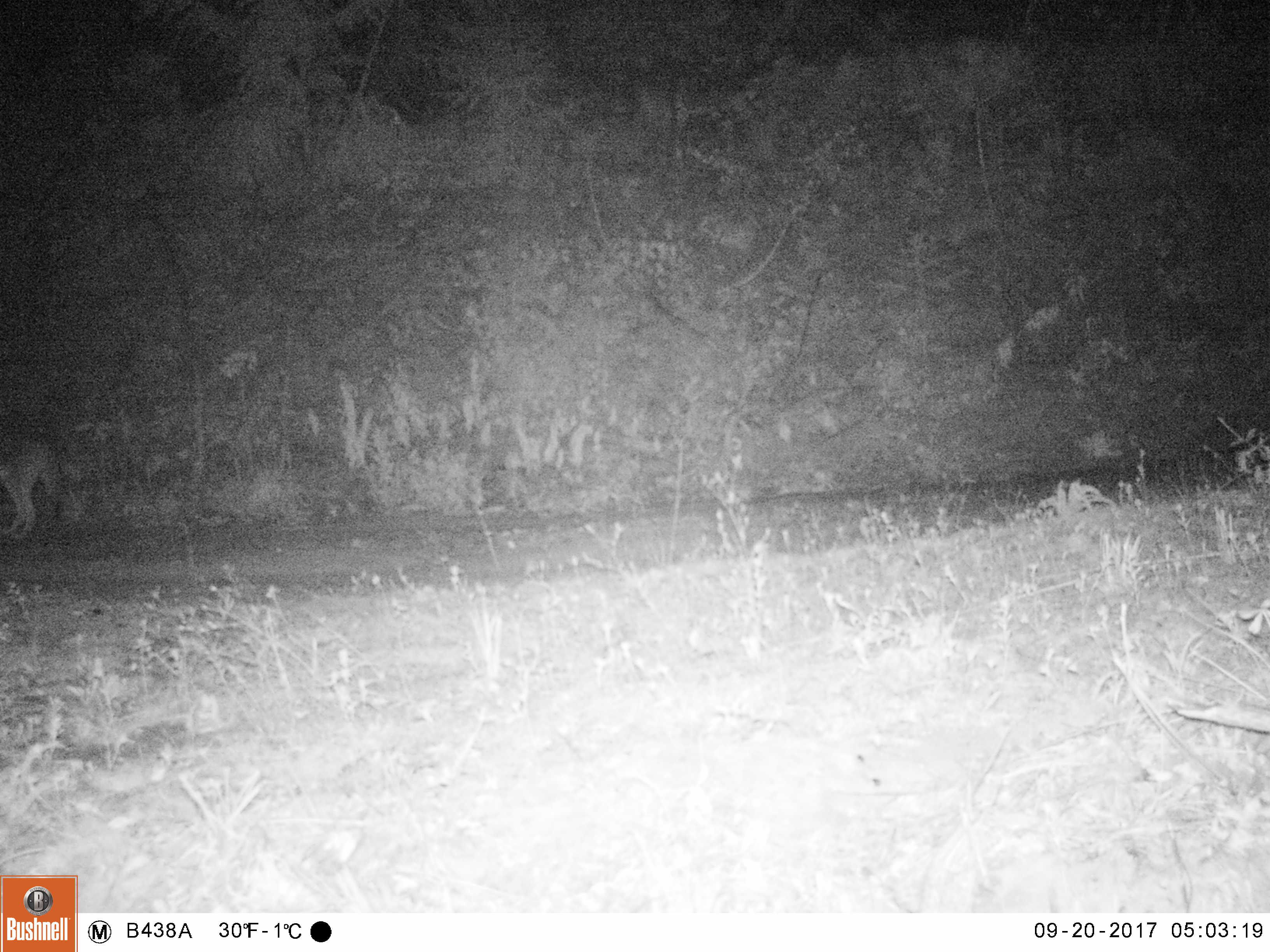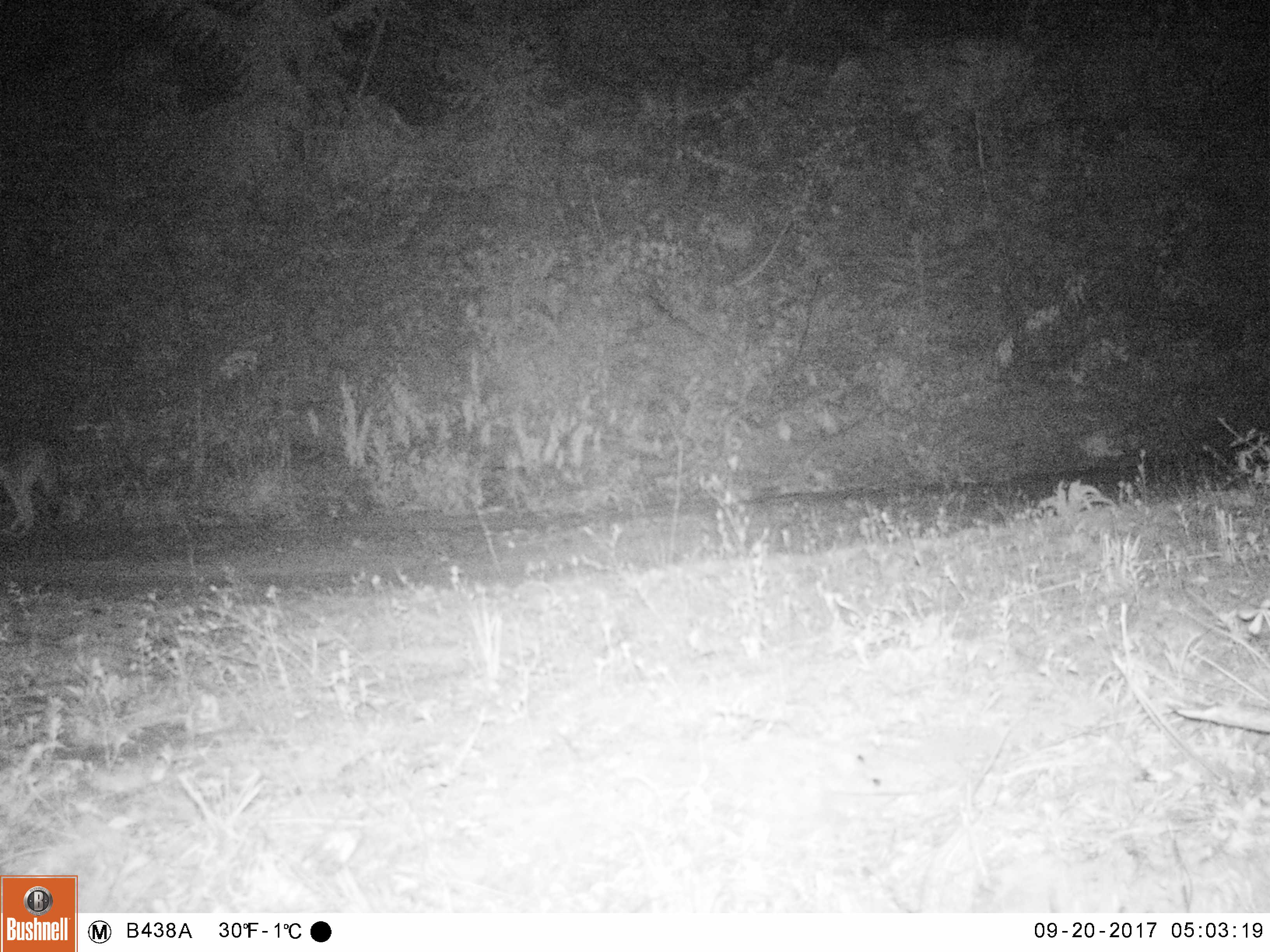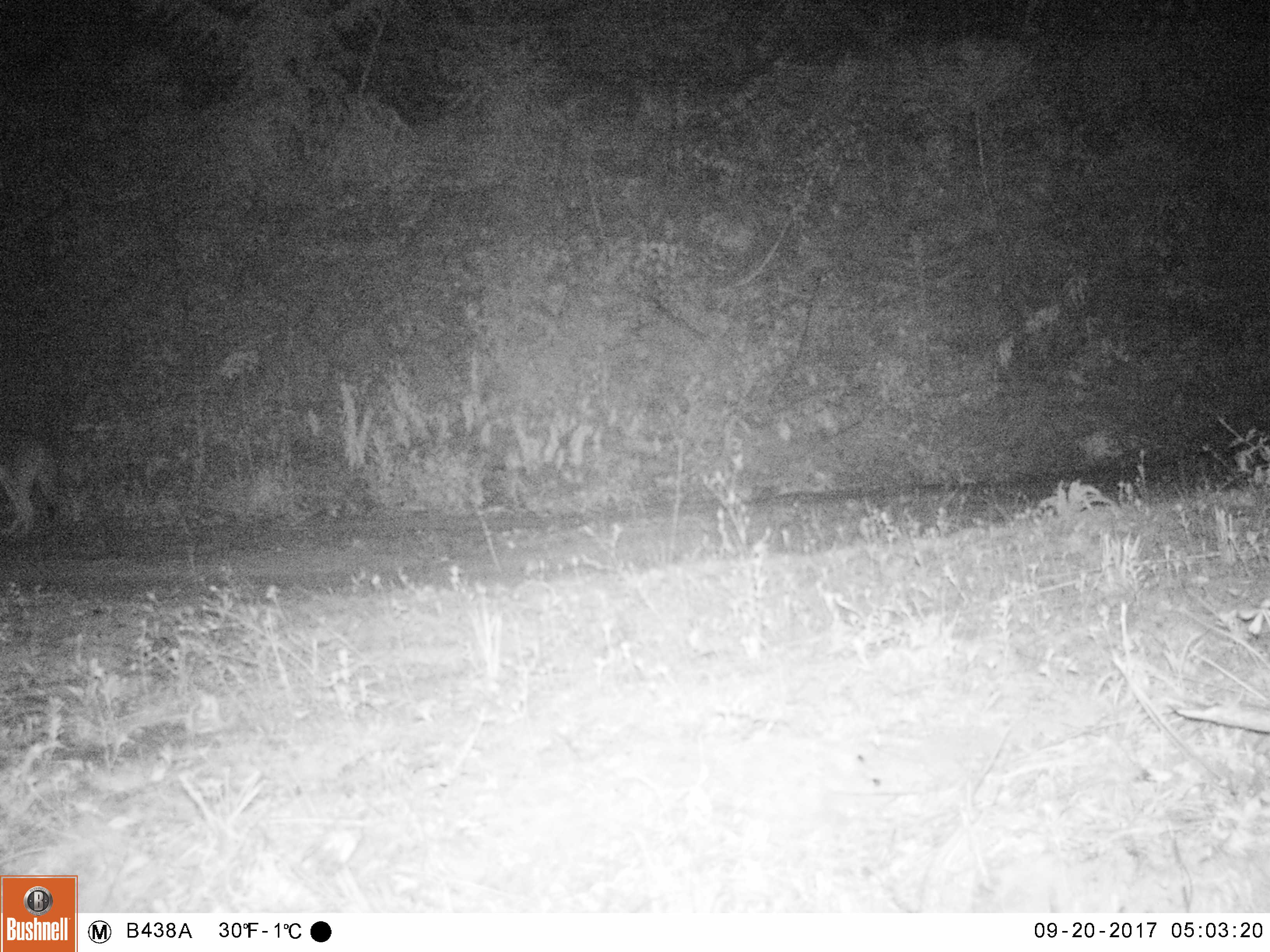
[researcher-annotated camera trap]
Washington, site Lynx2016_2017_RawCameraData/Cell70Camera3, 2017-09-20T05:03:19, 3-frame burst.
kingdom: Animalia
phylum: Chordata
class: Mammalia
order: Carnivora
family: Canidae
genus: Canis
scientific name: Canis latrans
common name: coyote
Canis latrans (coyote). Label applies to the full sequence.